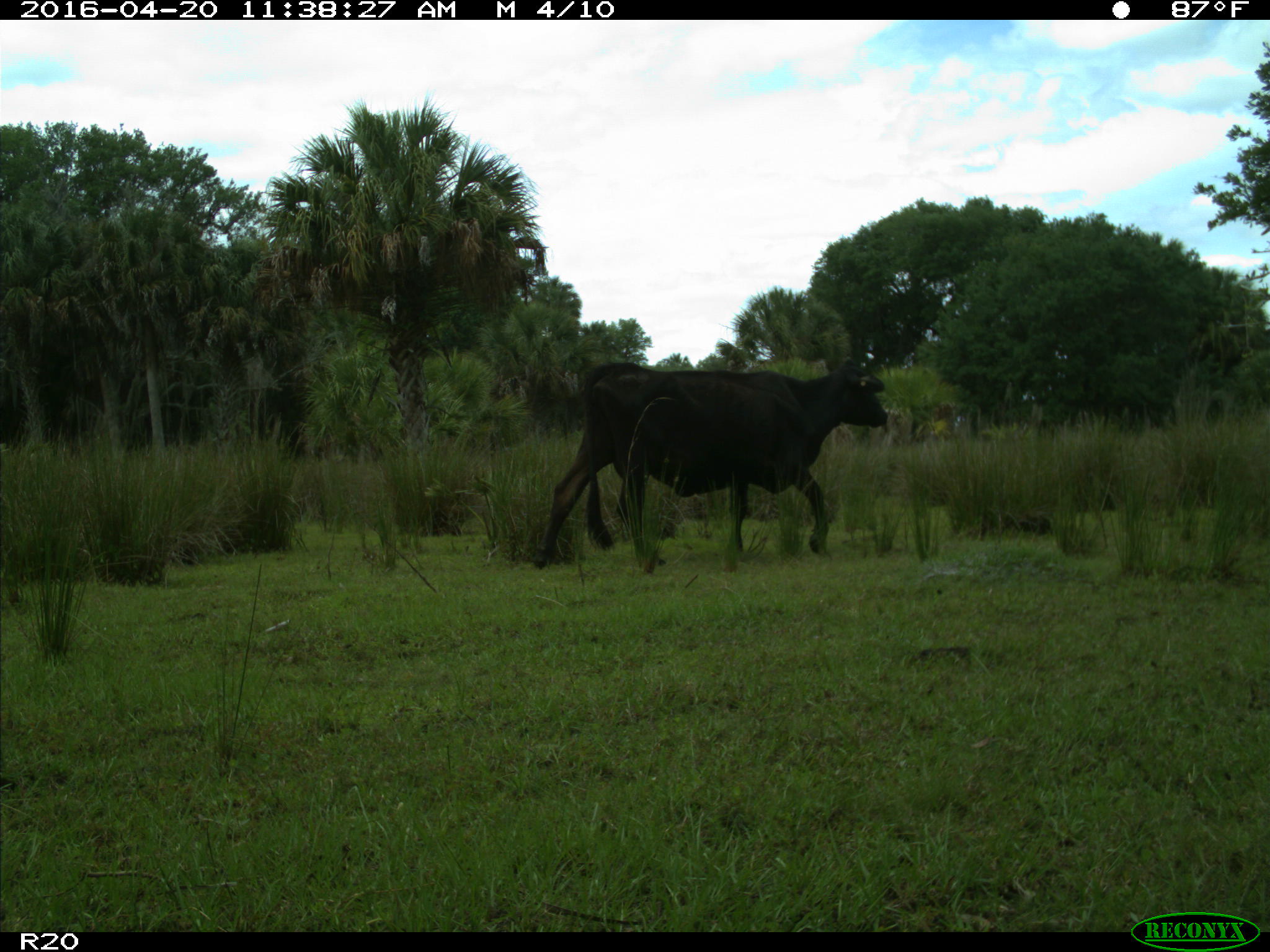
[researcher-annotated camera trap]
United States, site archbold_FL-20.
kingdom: Animalia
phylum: Chordata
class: Mammalia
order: Artiodactyla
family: Bovidae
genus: Bos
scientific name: Bos taurus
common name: domestic cow